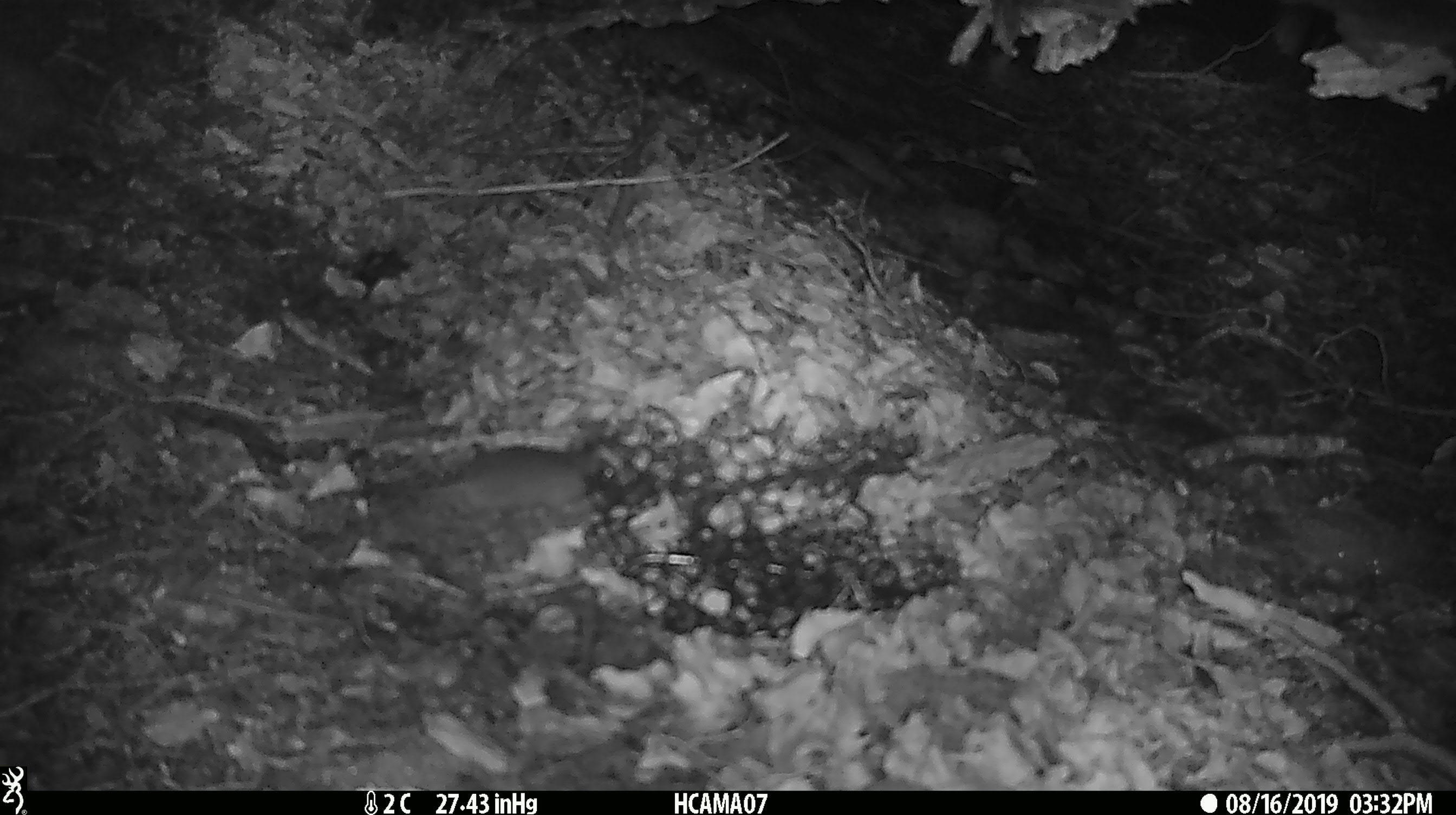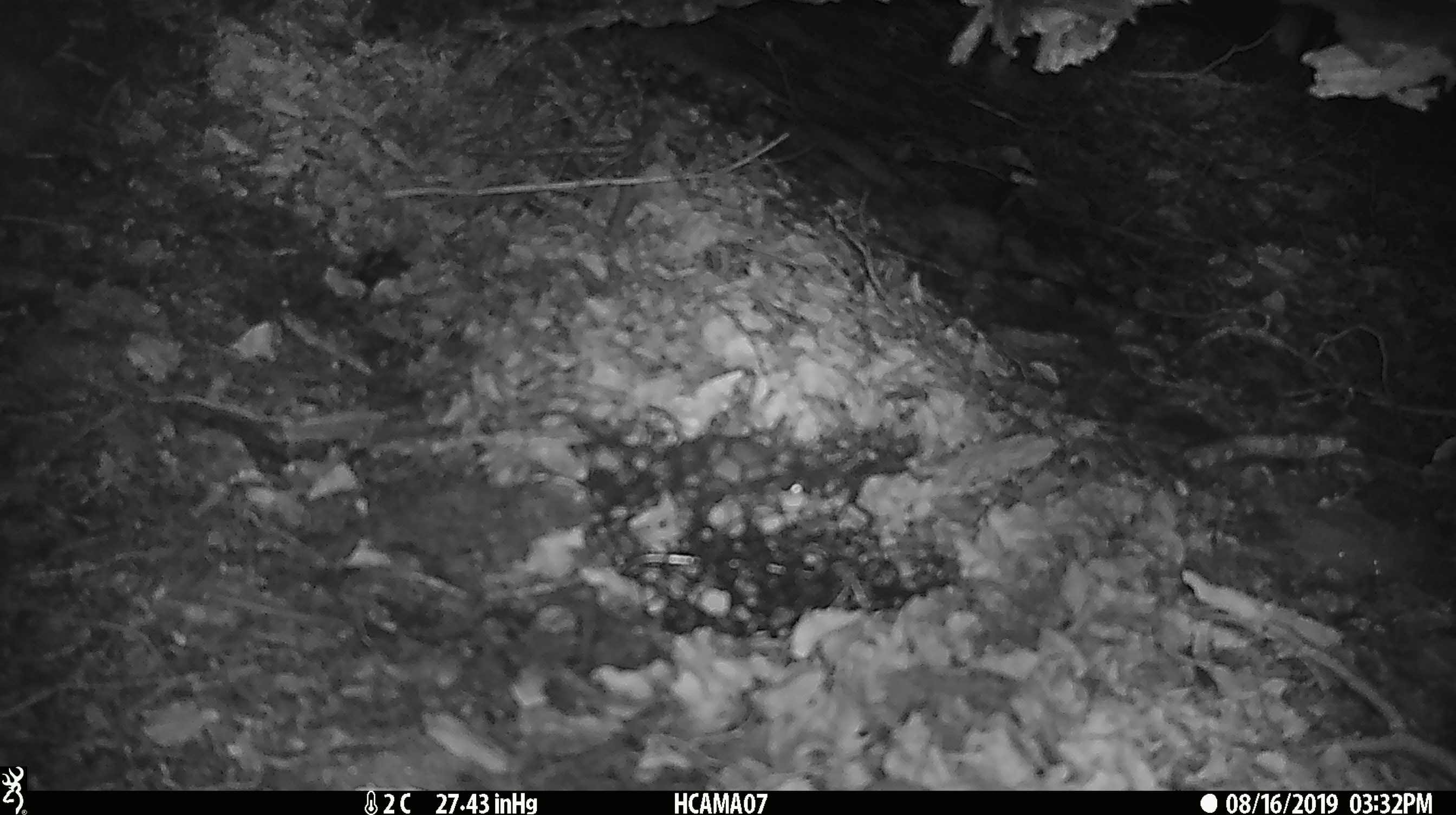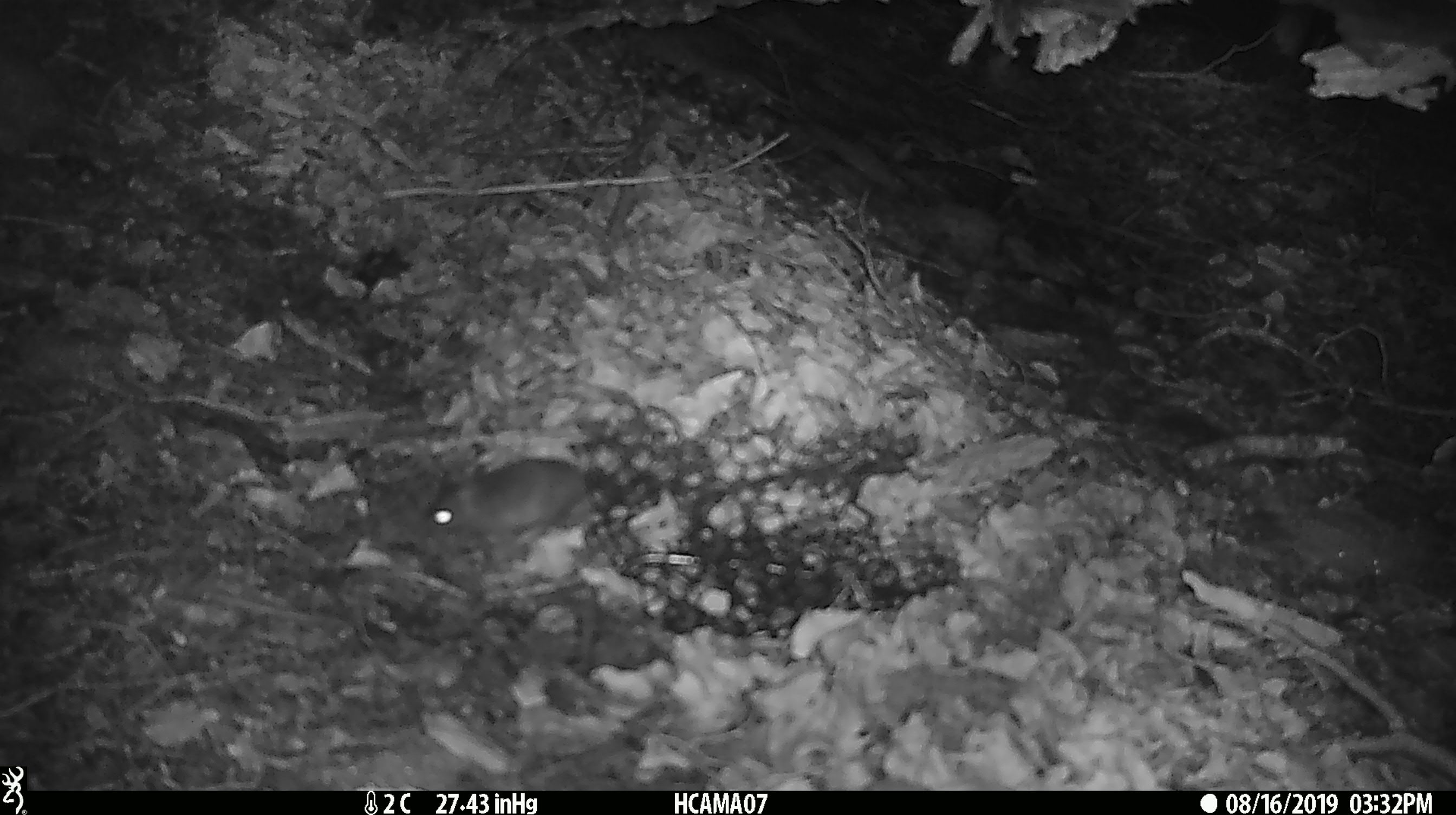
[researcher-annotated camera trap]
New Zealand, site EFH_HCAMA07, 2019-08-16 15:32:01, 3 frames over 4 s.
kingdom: Animalia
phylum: Chordata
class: Mammalia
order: Rodentia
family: Muridae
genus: Mus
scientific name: Mus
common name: mouse